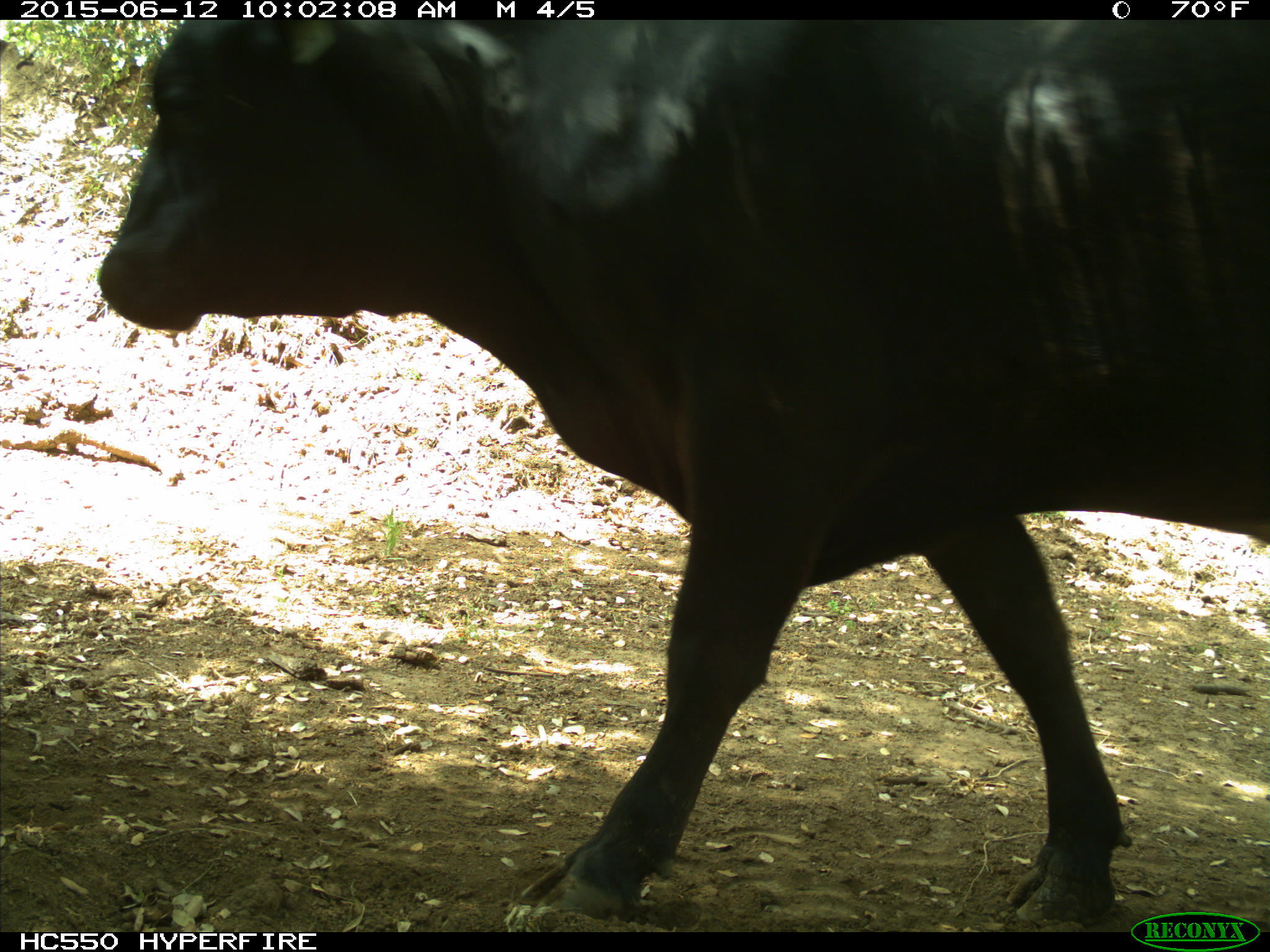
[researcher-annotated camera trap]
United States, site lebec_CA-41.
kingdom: Animalia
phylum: Chordata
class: Mammalia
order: Artiodactyla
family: Bovidae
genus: Bos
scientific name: Bos taurus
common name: domestic cow